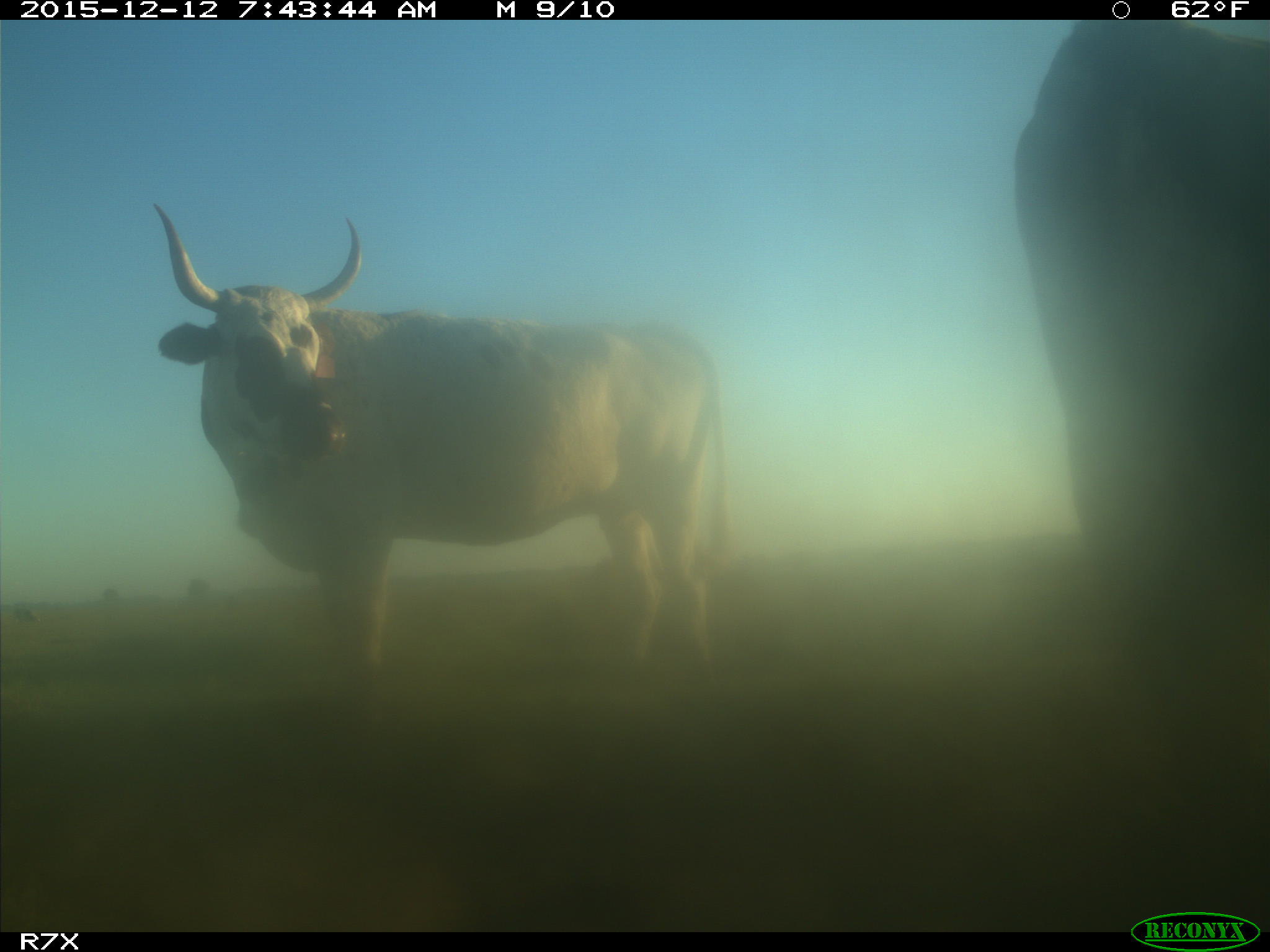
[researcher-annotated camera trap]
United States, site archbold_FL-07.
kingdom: Animalia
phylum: Chordata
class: Mammalia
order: Artiodactyla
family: Bovidae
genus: Bos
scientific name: Bos taurus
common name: domestic cow